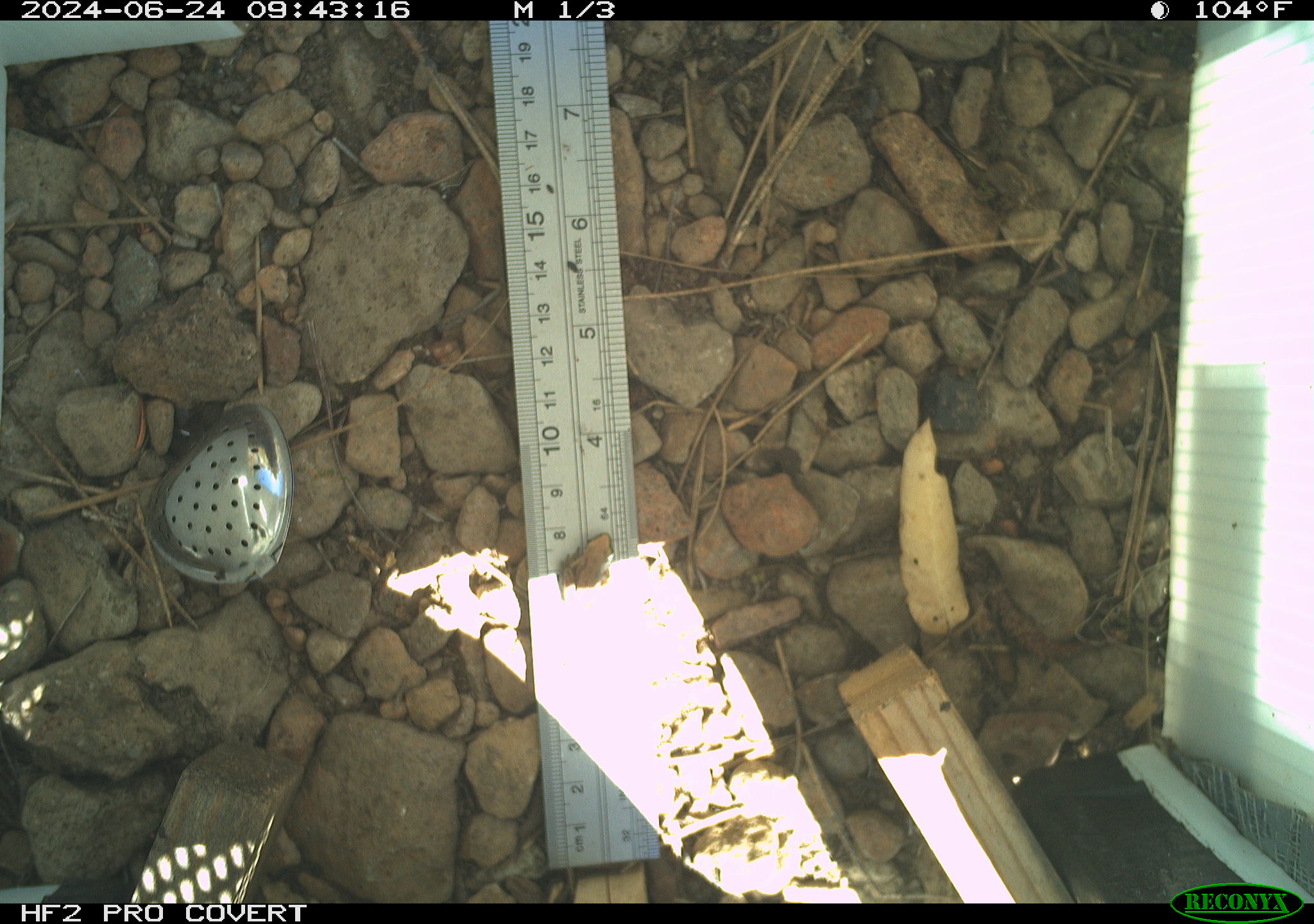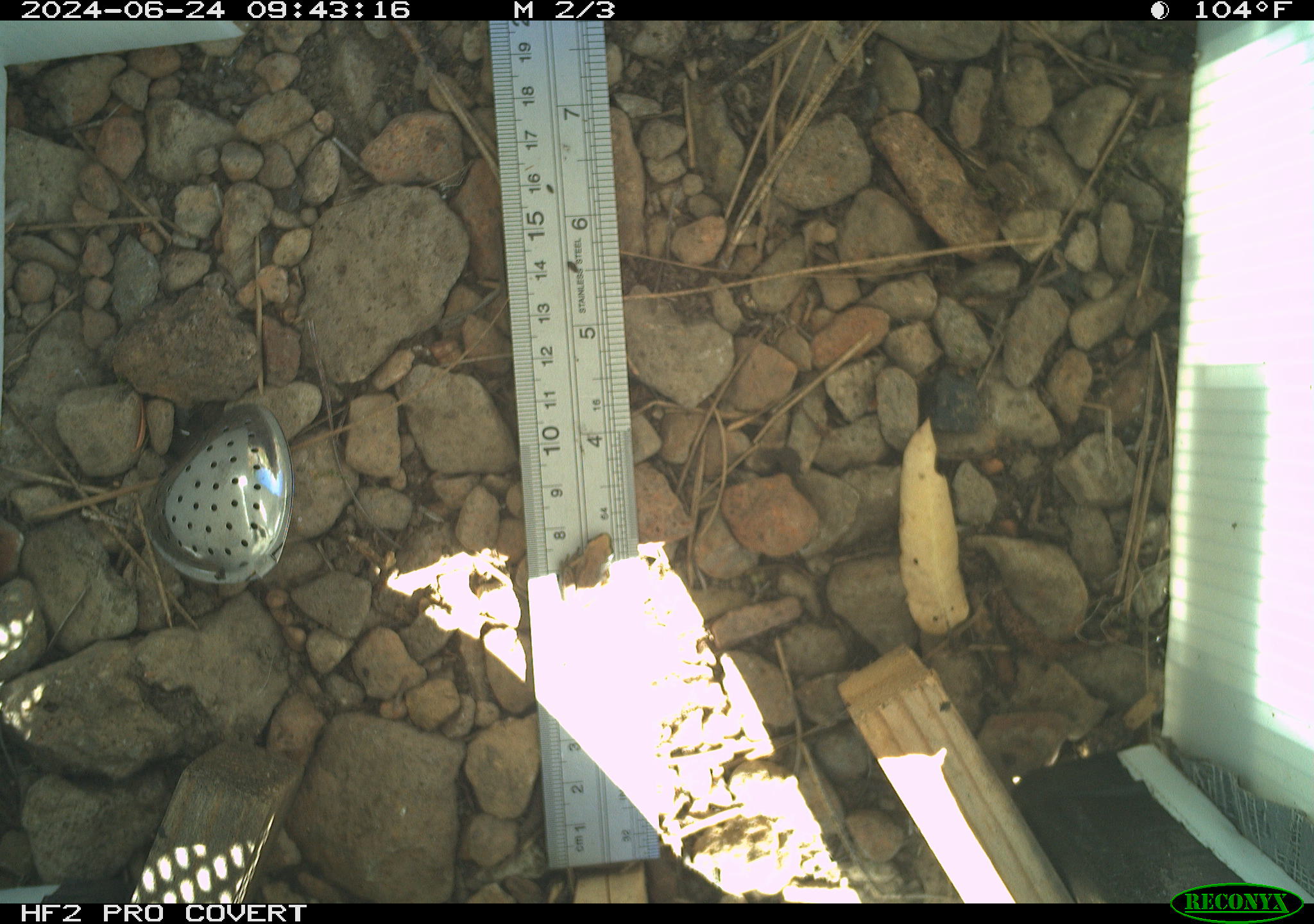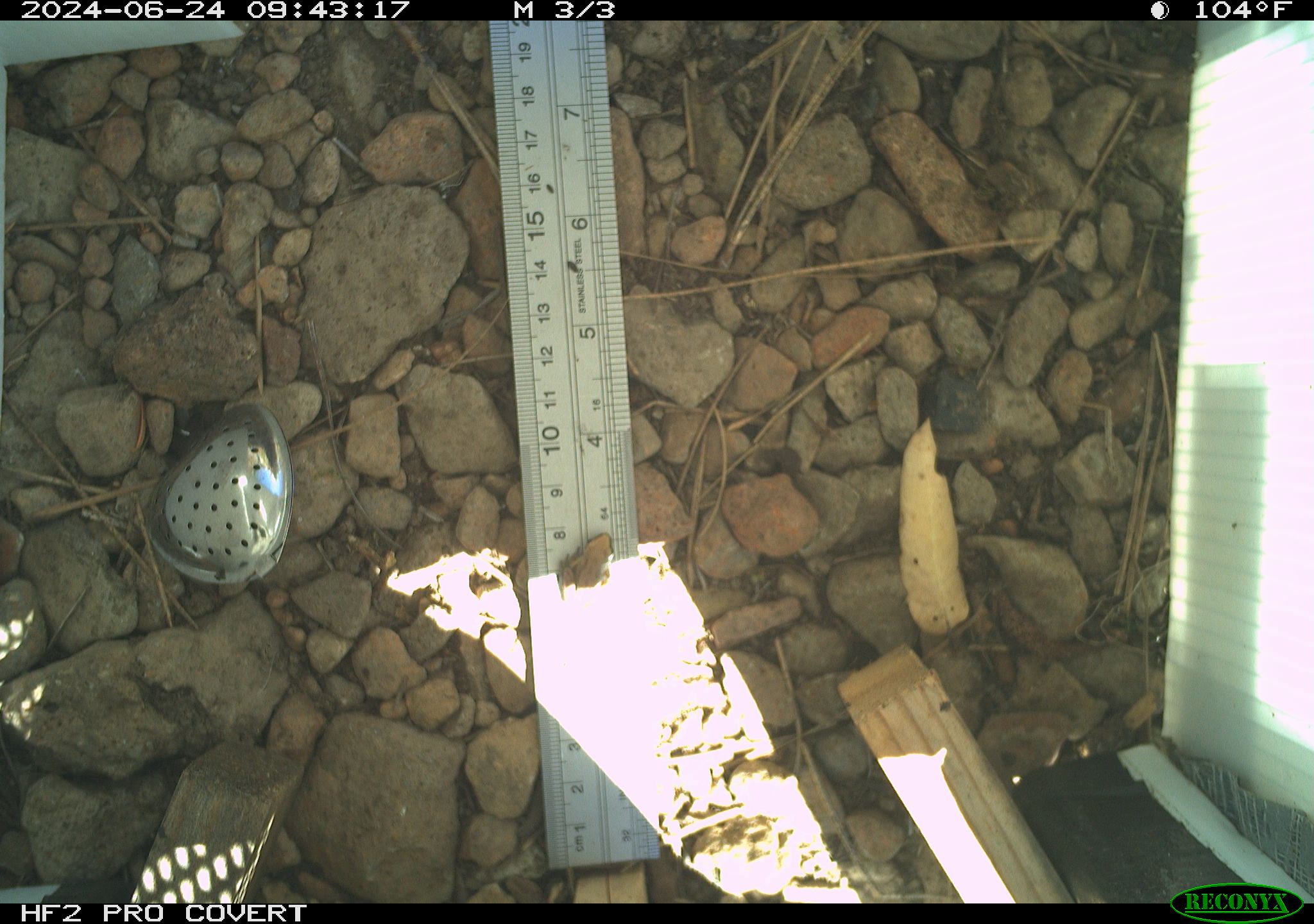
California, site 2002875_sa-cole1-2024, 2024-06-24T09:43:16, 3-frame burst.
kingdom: Animalia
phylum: Chordata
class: Amphibia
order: Anura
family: Hylidae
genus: Pseudacris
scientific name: Pseudacris regilla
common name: sierran treefrog